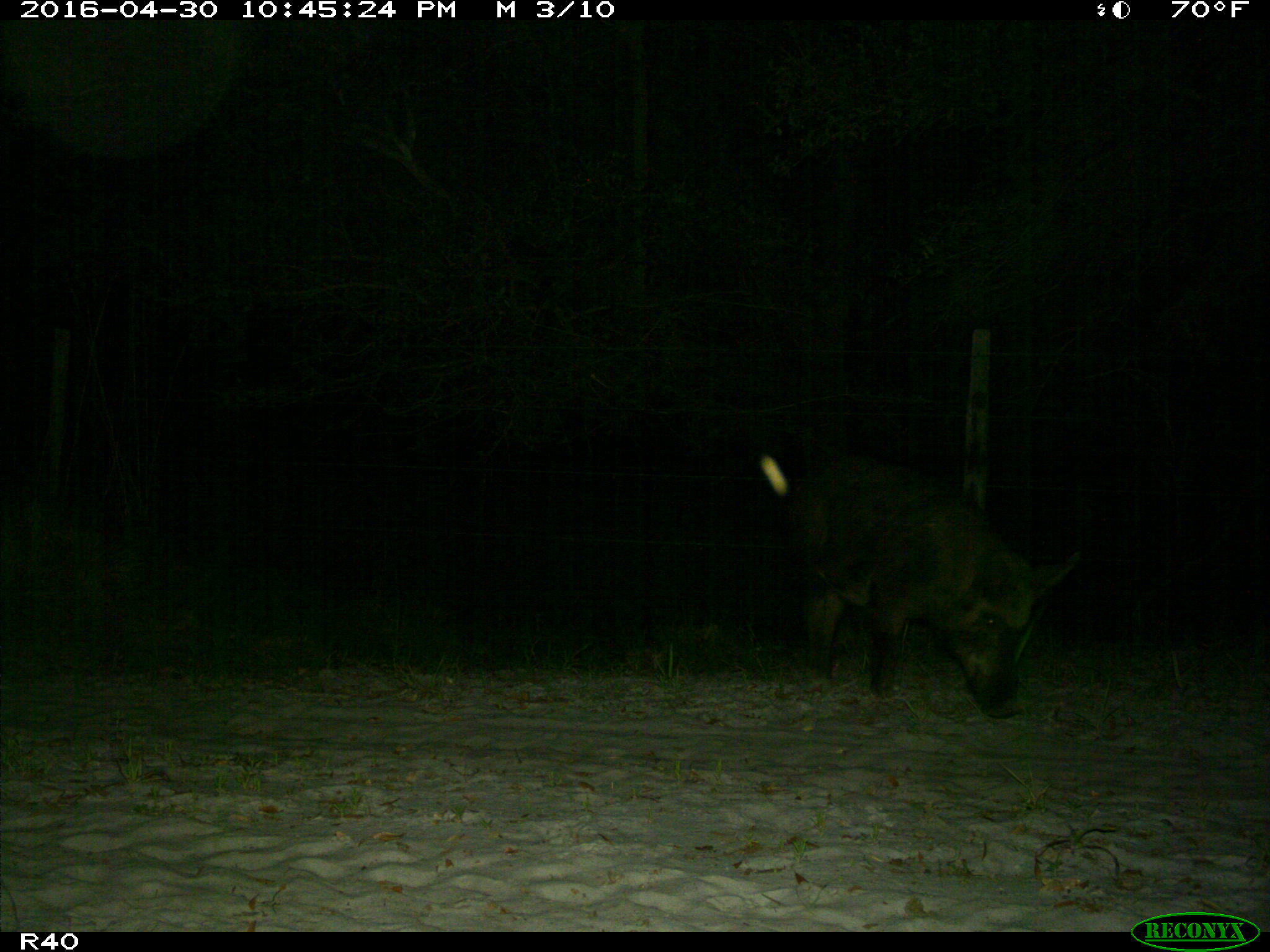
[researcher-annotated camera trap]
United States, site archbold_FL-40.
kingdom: Animalia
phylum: Chordata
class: Mammalia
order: Artiodactyla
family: Suidae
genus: Sus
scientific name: Sus scrofa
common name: wild boar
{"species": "Sus scrofa (wild boar)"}